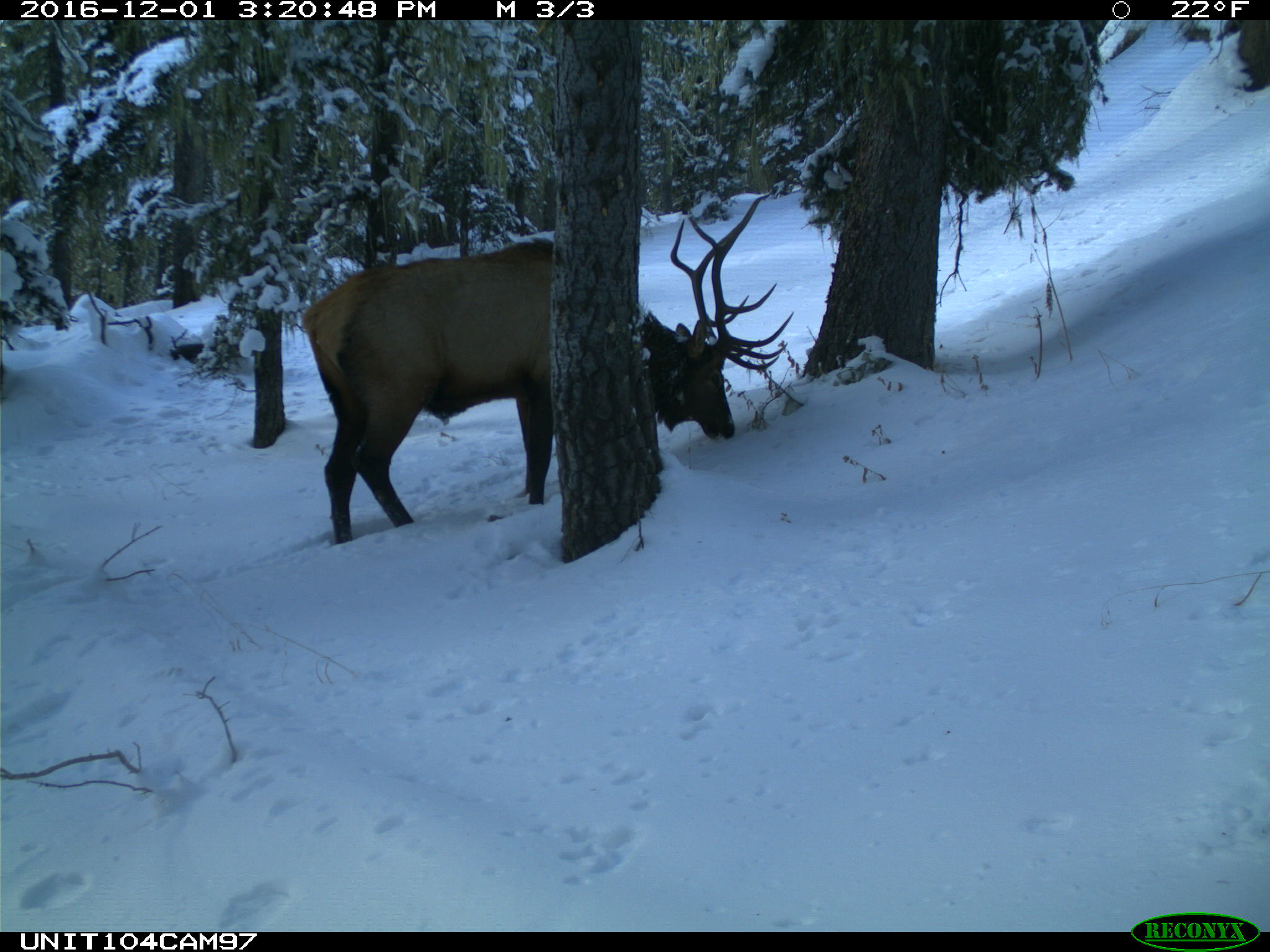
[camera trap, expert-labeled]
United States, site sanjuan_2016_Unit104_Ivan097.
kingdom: Animalia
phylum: Chordata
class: Mammalia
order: Artiodactyla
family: Cervidae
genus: Cervus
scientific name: Cervus elaphus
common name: red deer